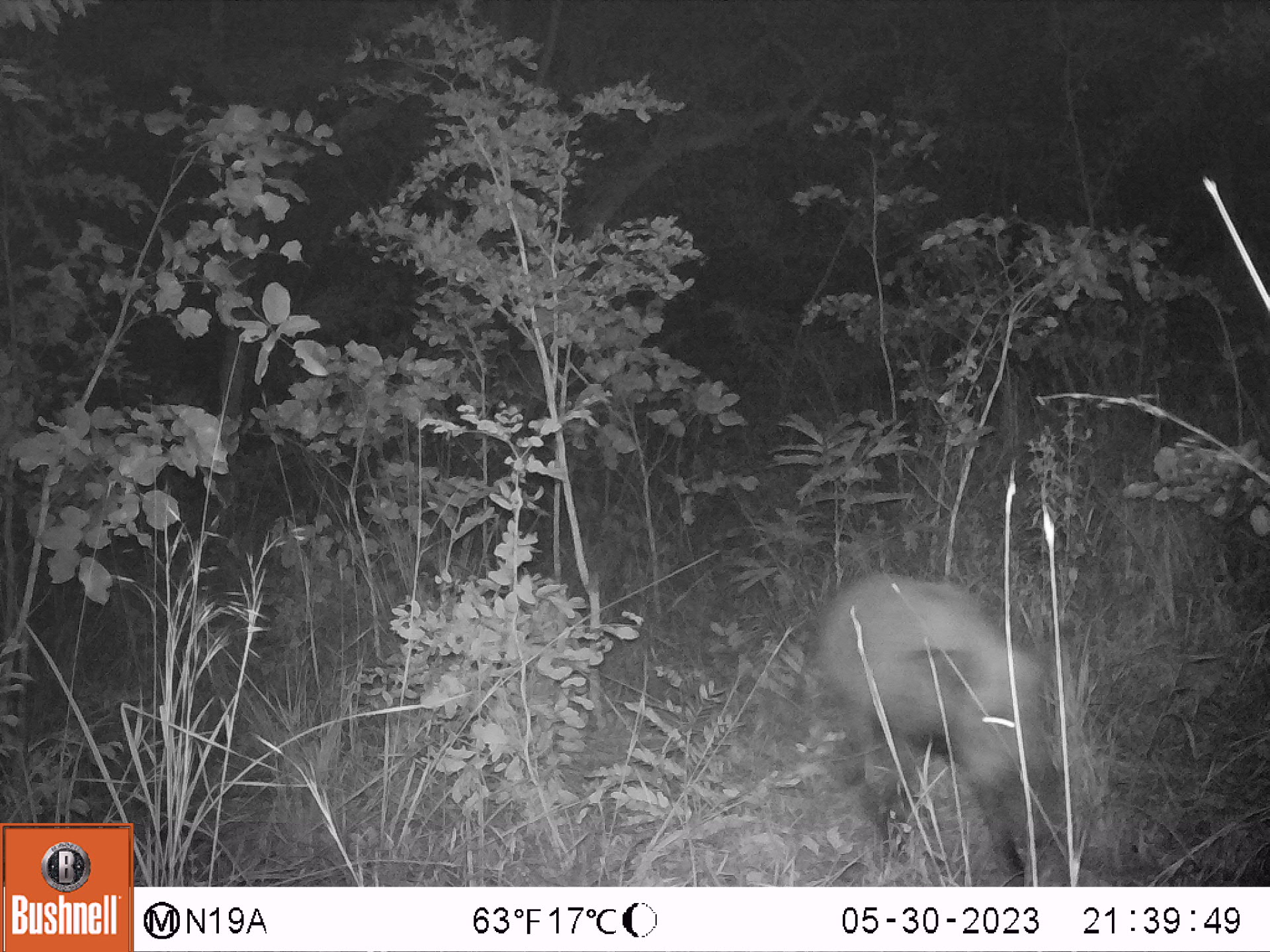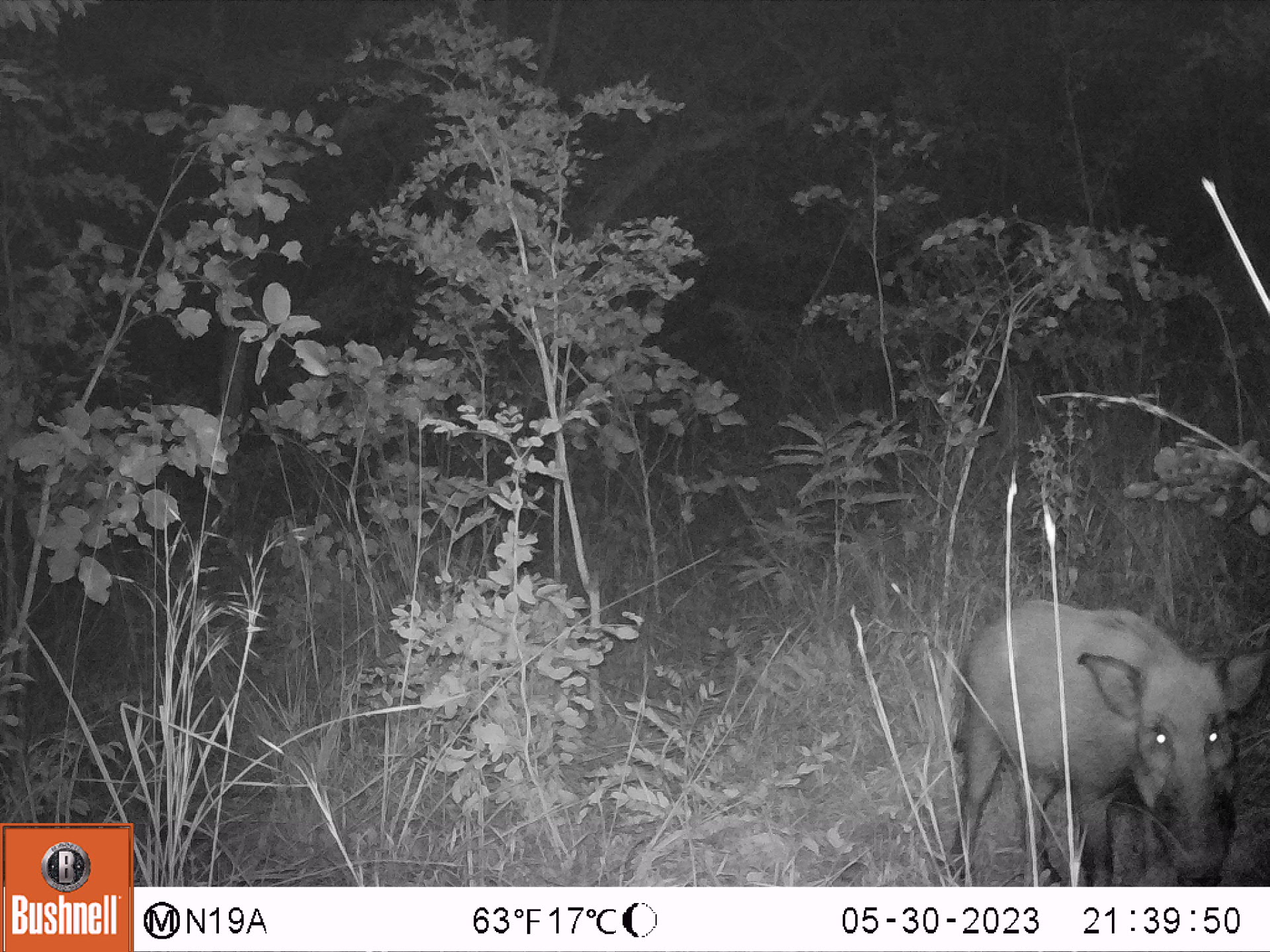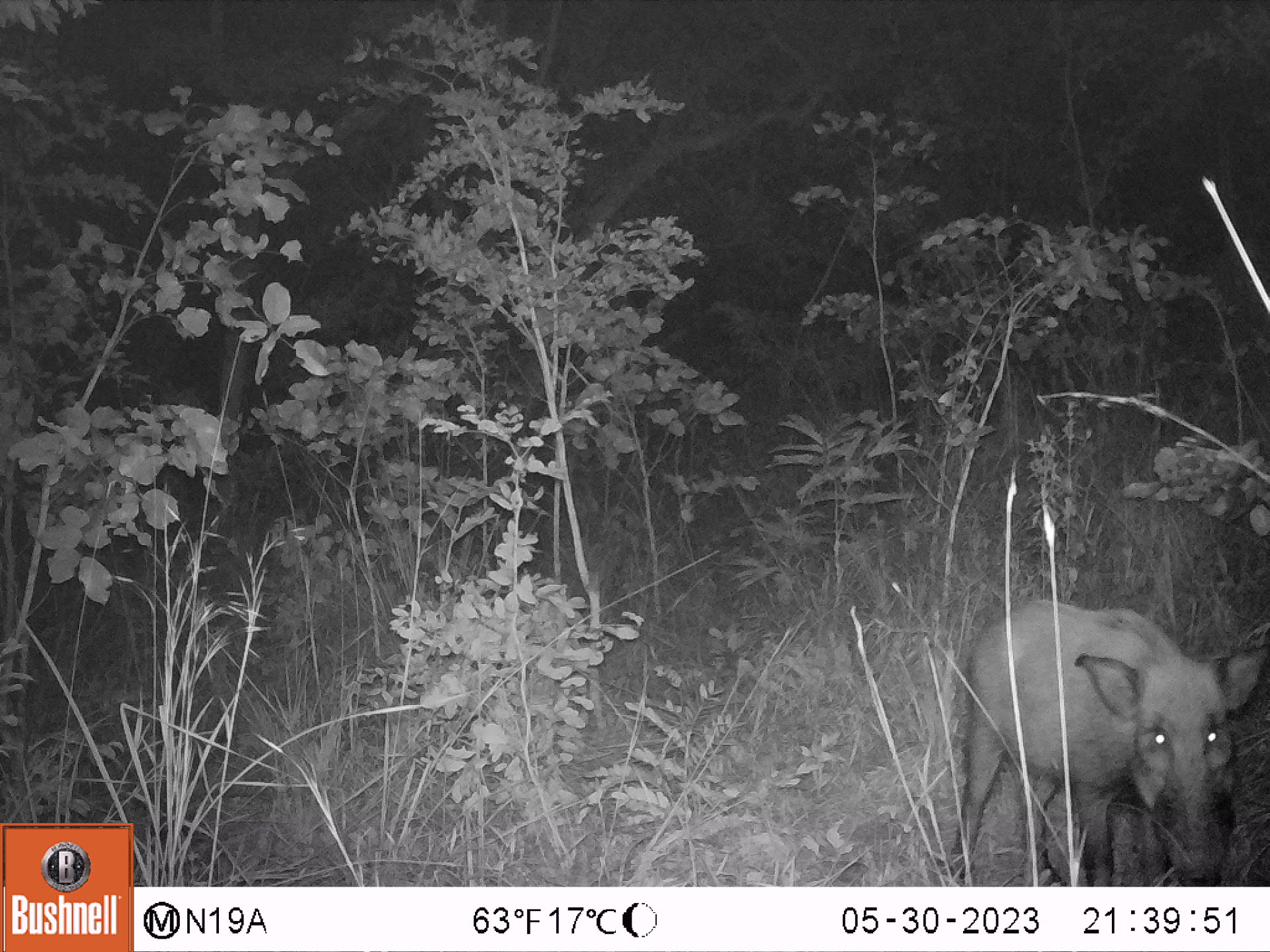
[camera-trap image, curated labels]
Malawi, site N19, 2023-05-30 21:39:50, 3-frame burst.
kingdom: Animalia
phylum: Chordata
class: Mammalia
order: Artiodactyla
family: Suidae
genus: Potamochoerus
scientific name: Potamochoerus larvatus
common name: bushpig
Bushpig (Potamochoerus larvatus), count 1.